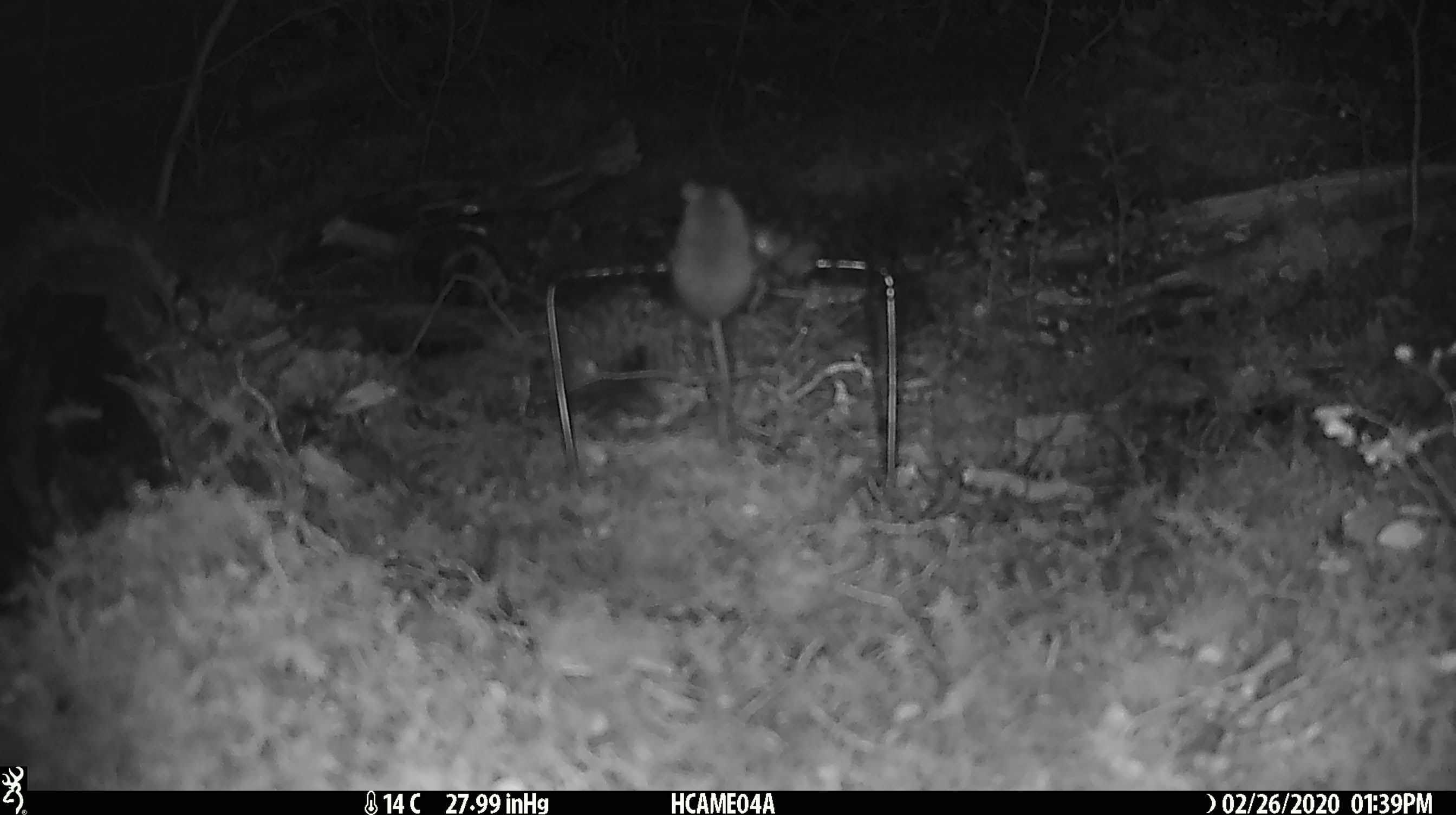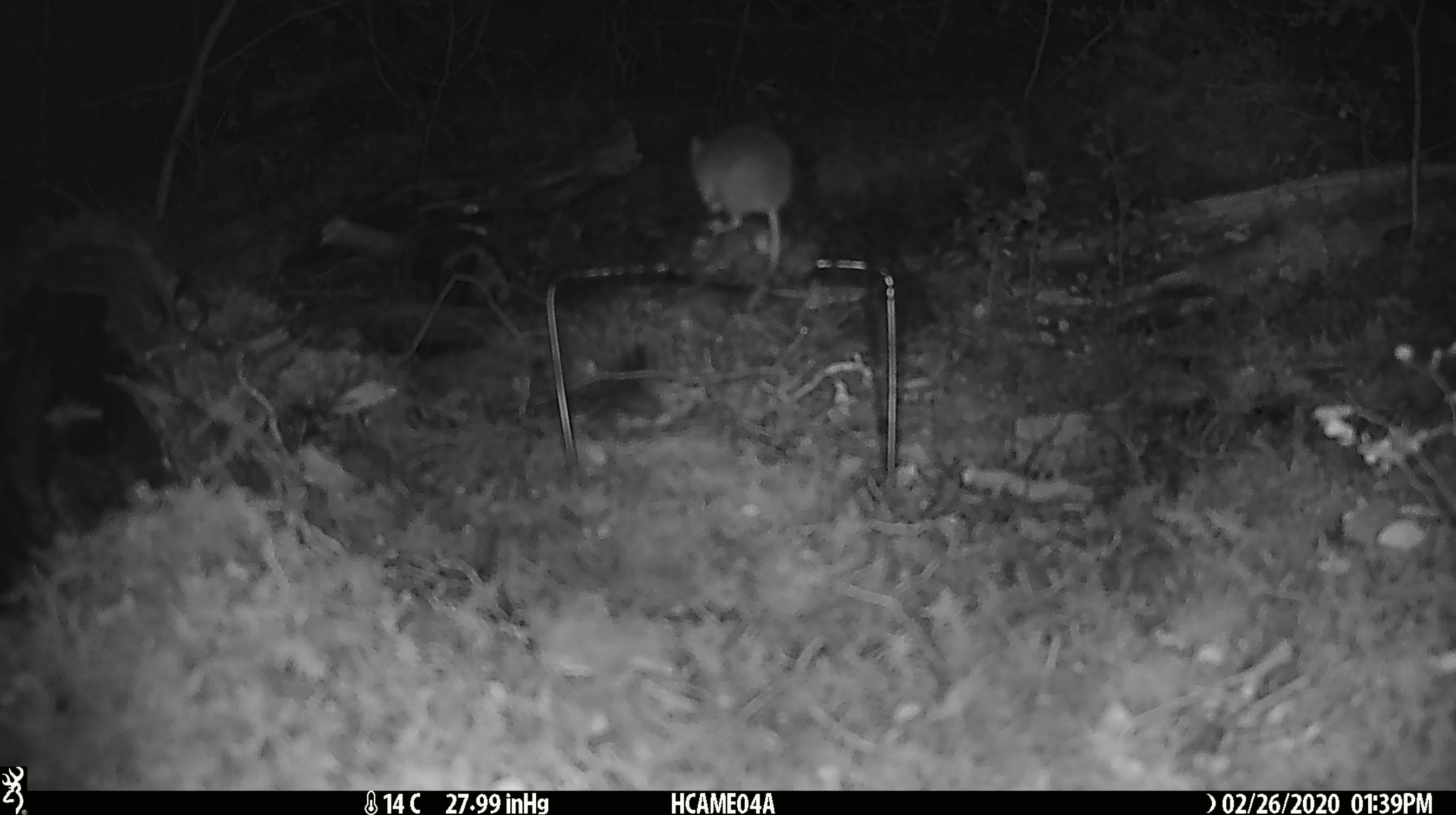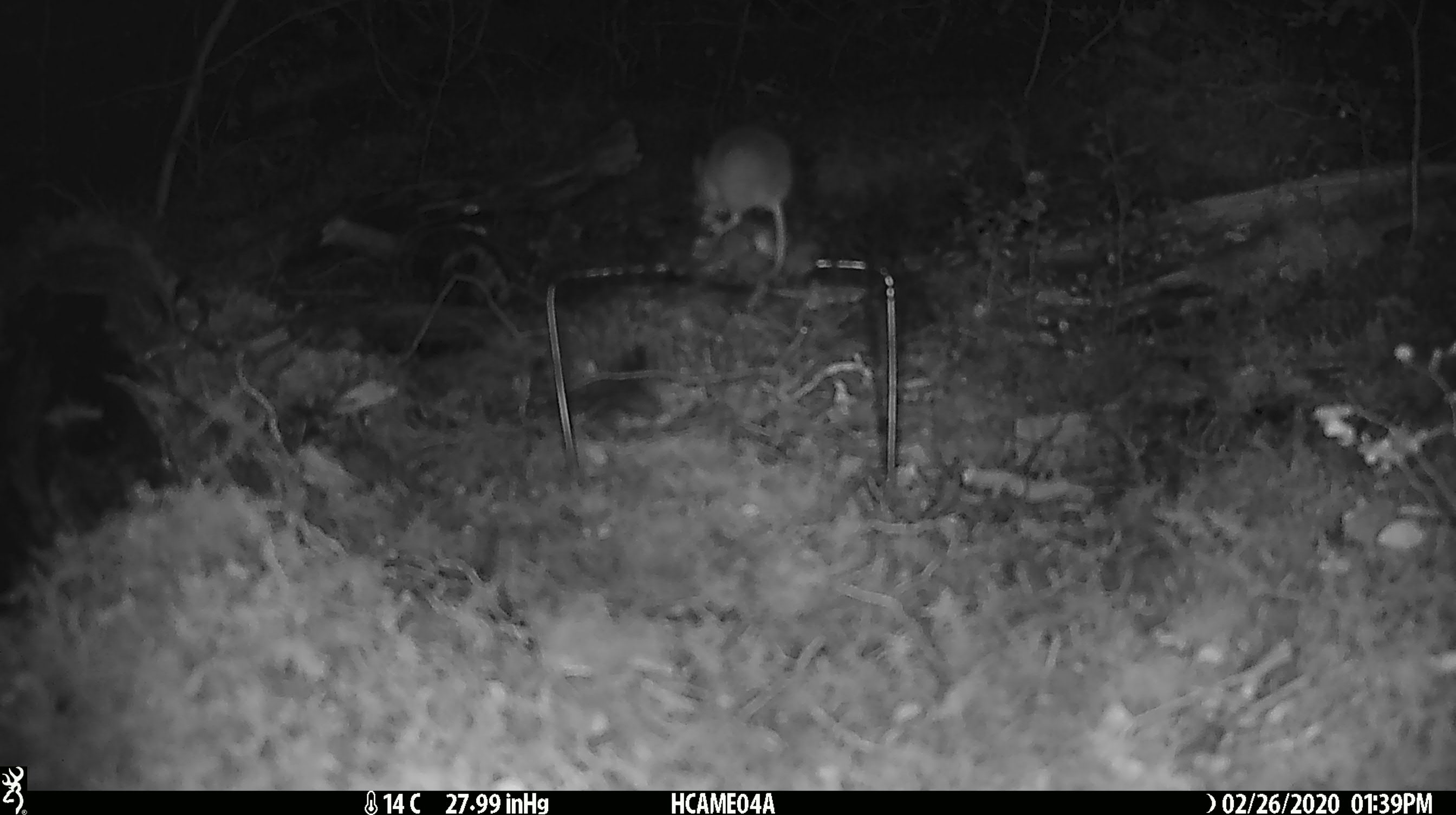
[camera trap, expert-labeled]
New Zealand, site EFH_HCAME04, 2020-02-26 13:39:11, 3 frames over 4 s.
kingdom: Animalia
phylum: Chordata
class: Mammalia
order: Rodentia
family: Muridae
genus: Mus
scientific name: Mus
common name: mouse